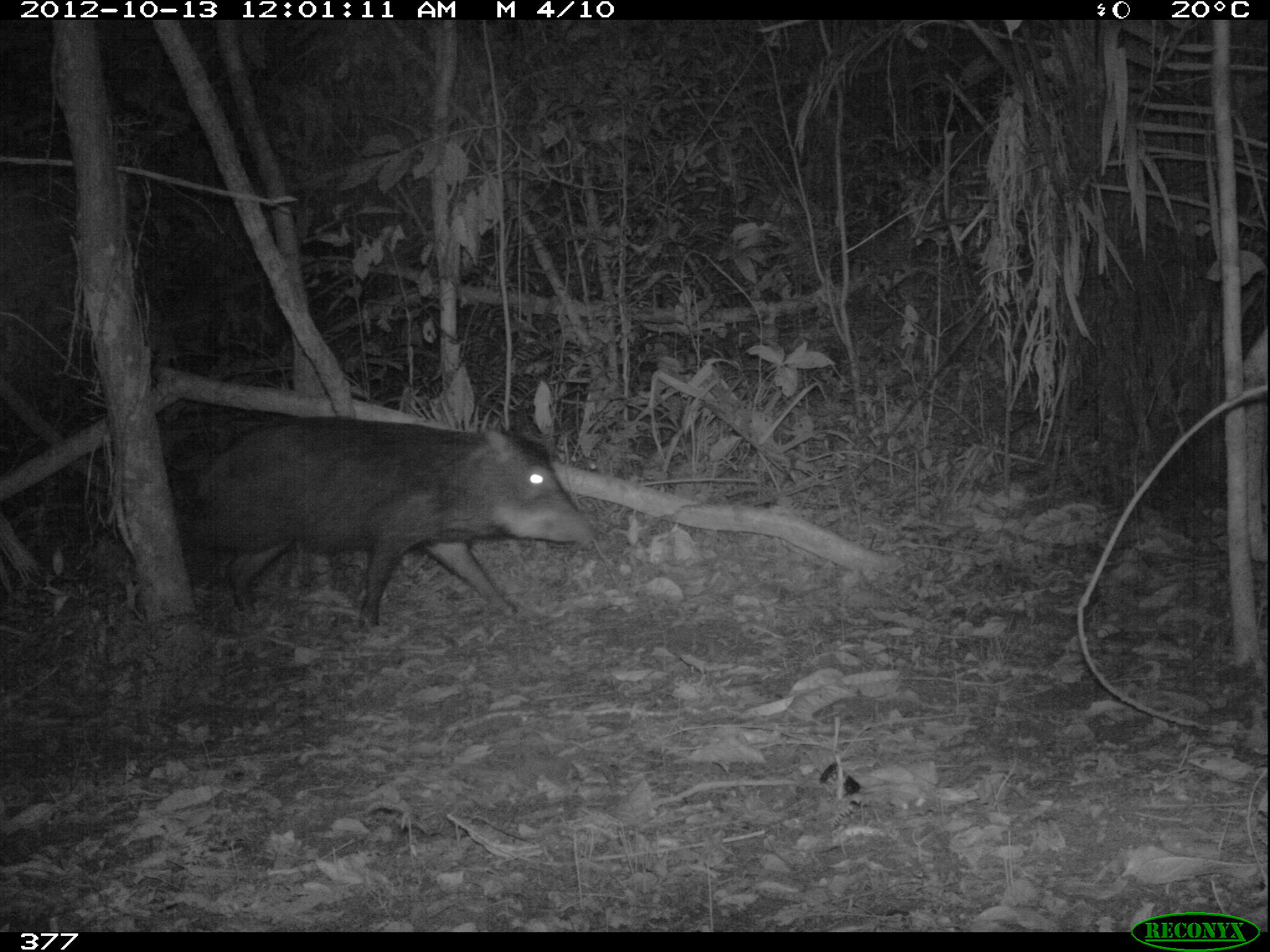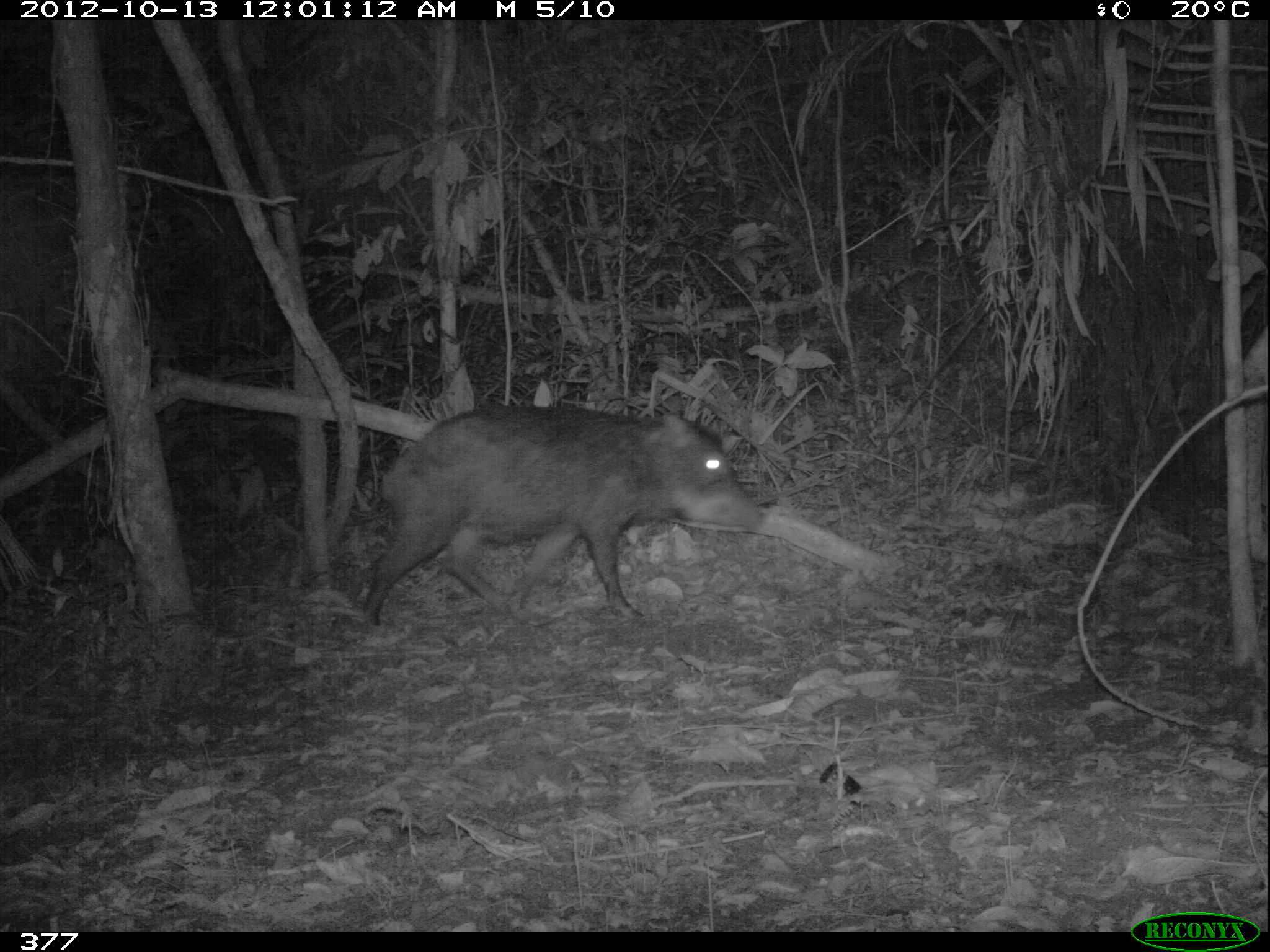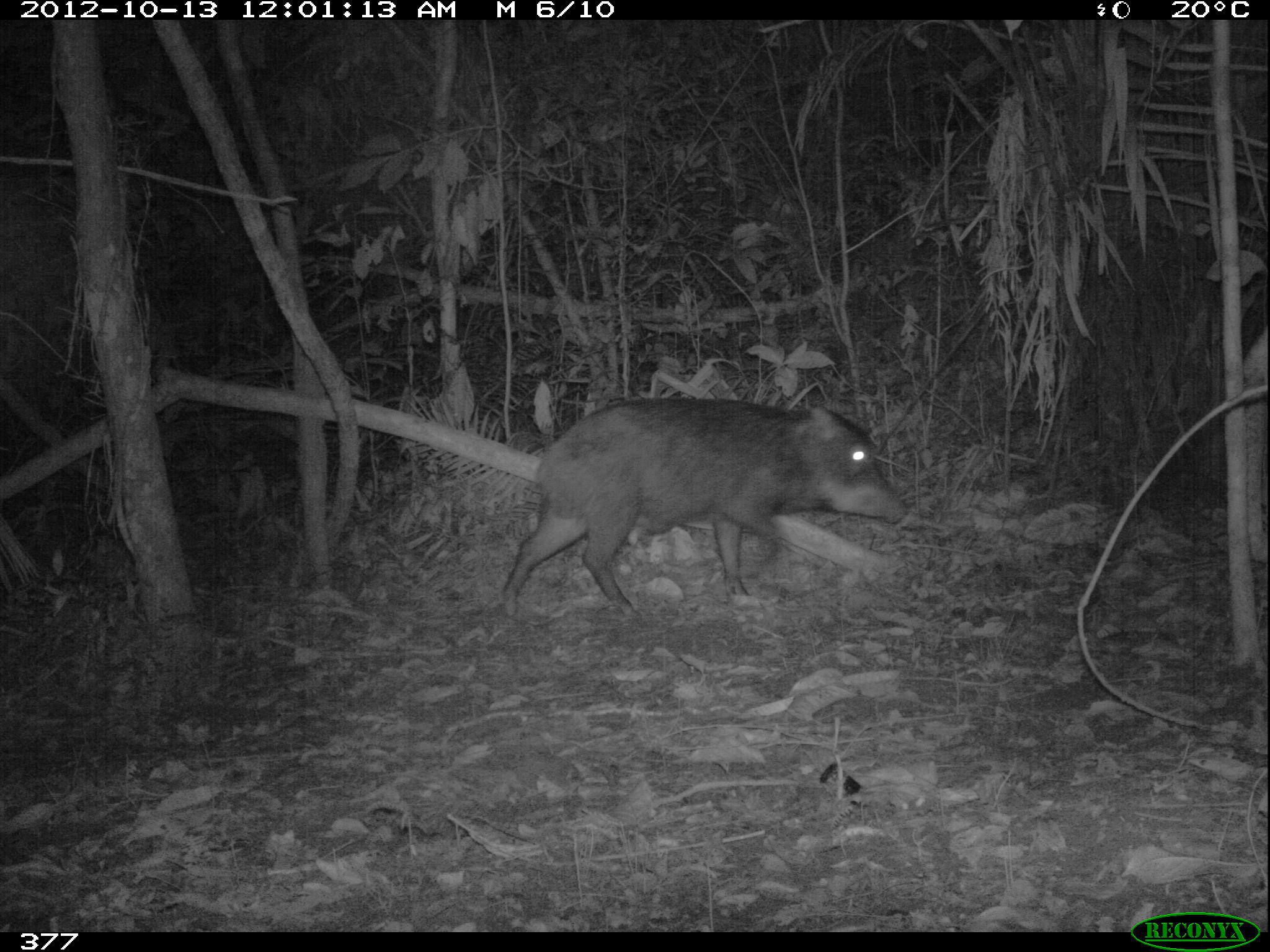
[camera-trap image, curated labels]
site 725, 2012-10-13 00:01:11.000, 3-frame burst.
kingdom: Animalia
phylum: Chordata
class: Mammalia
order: Artiodactyla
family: Tayassuidae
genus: Tayassu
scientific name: Tayassu pecari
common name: white-lipped peccary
Tayassu pecari (white-lipped peccary).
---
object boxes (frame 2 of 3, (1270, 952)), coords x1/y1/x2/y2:
tayassu pecari: 358/406/761/628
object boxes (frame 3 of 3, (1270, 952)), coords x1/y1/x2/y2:
tayassu pecari: 495/397/906/620